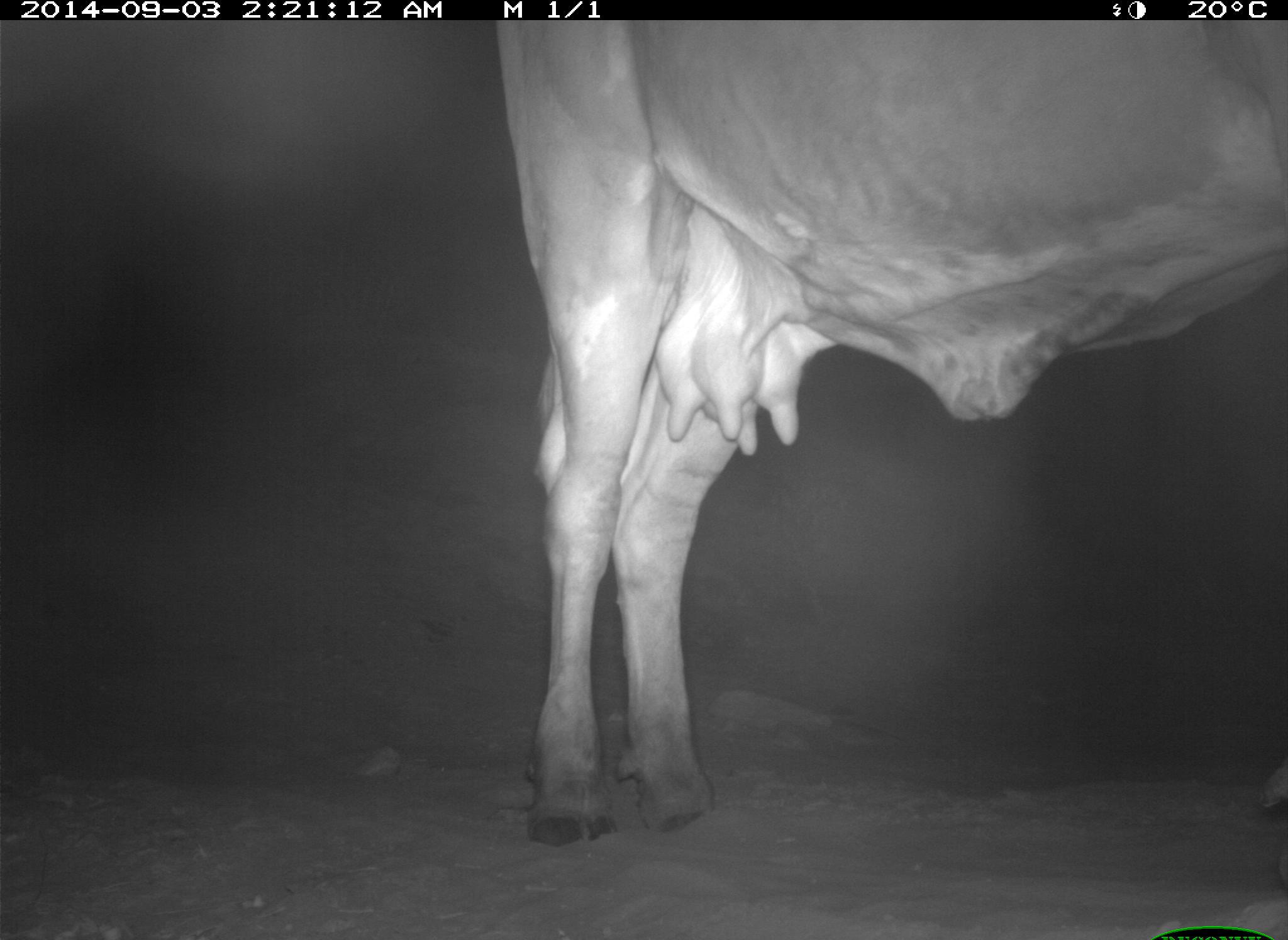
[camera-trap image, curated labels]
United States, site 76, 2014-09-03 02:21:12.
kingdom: Animalia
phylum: Chordata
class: Mammalia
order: Artiodactyla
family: Bovidae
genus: Bos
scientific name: Bos taurus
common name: cow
Cow (Bos taurus).